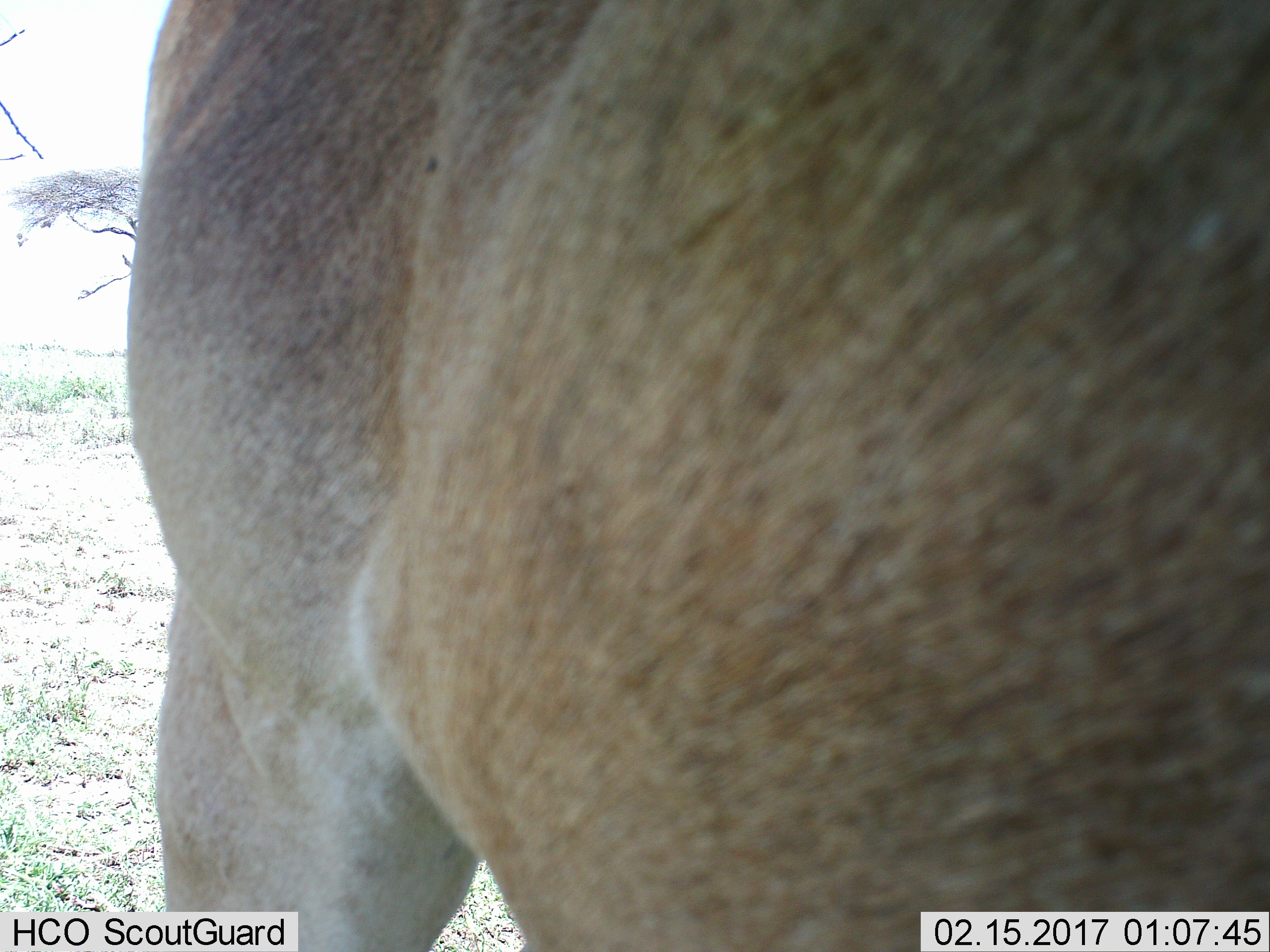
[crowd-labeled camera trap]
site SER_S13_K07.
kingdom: Animalia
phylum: Chordata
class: Mammalia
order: Artiodactyla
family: Bovidae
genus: Alcelaphus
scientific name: Alcelaphus buselaphus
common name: hartebeest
Hartebeest (Alcelaphus buselaphus), count 1. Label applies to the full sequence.